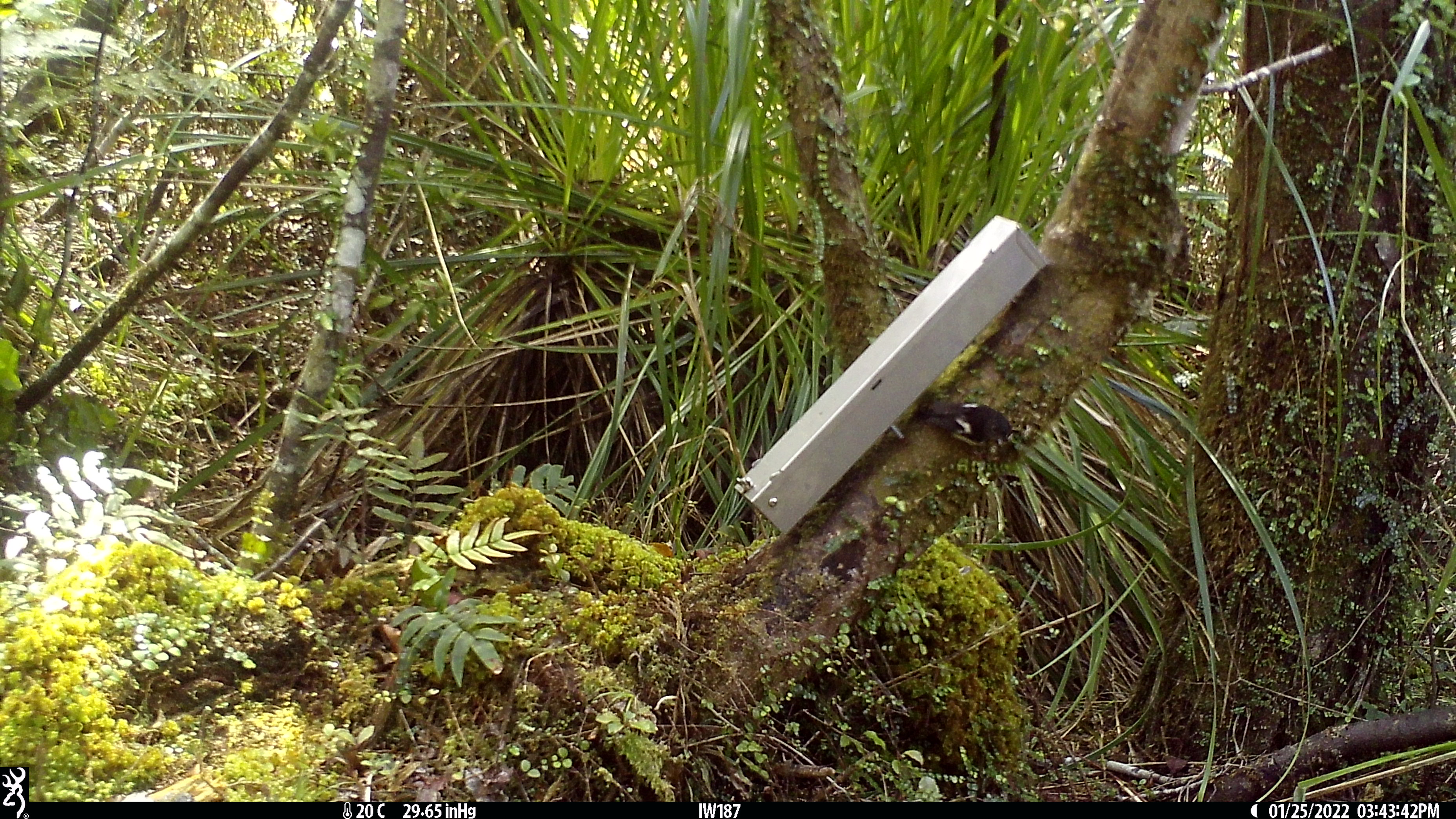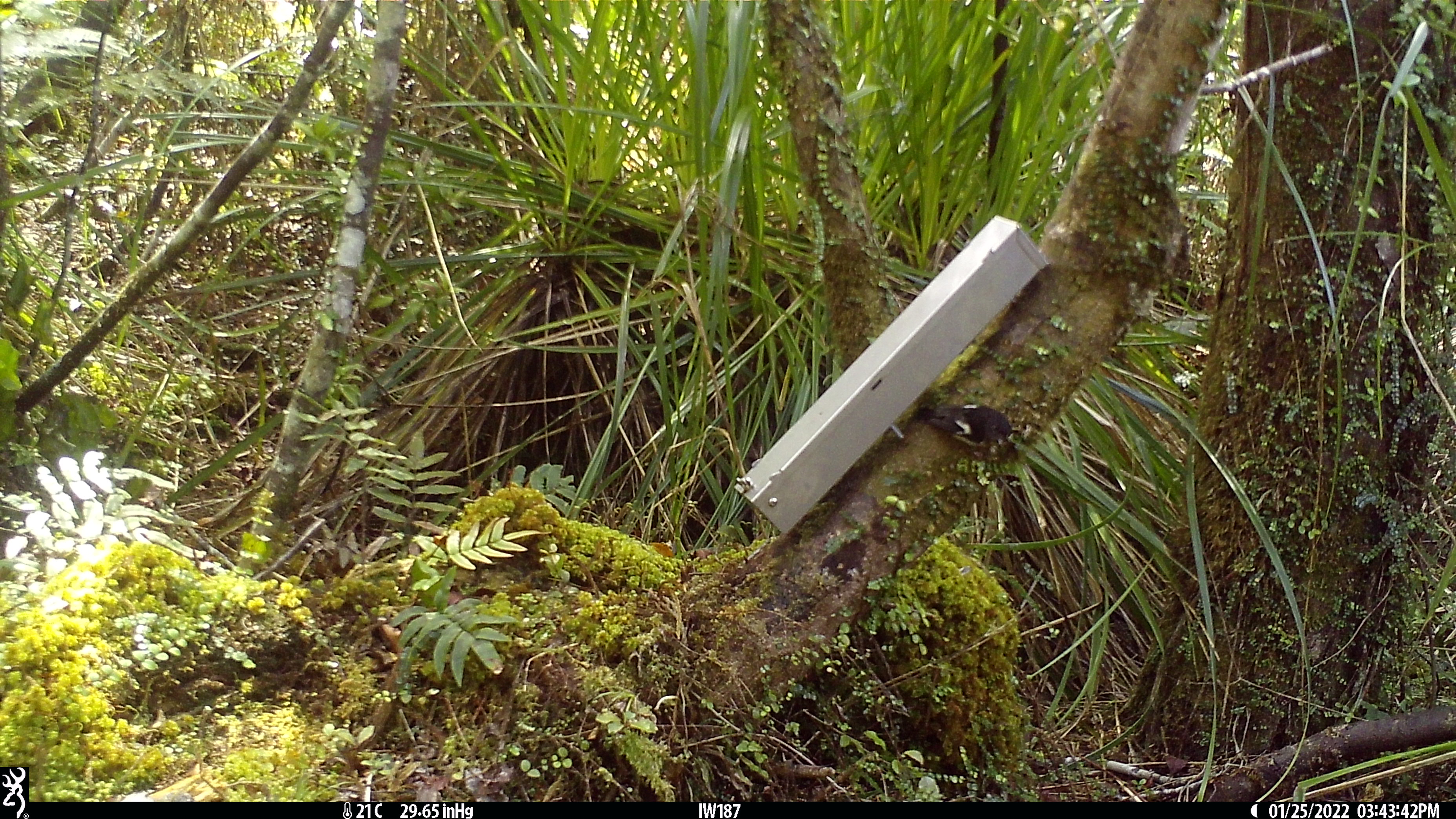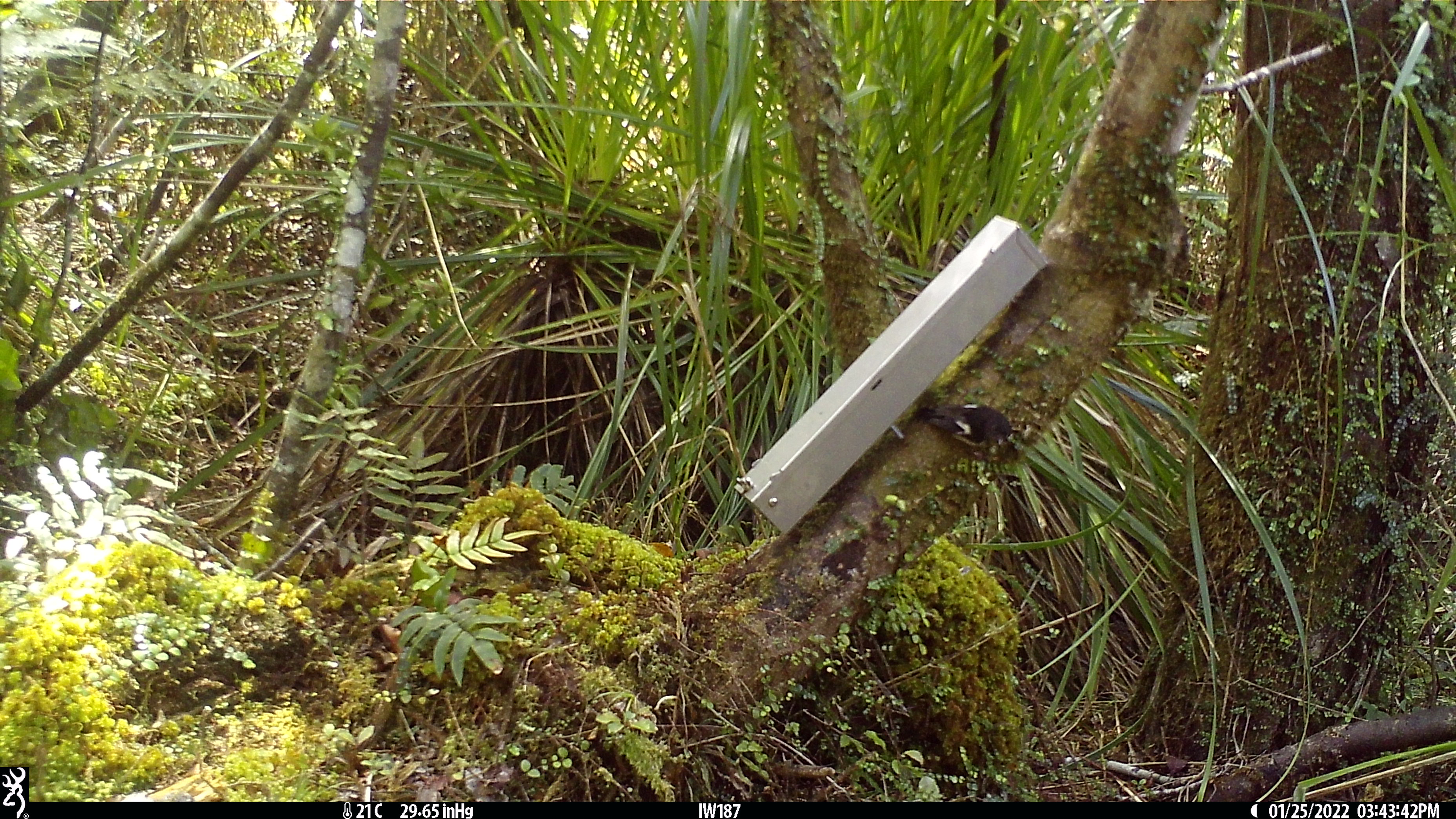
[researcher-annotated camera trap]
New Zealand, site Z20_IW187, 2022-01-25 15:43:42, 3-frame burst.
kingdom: Animalia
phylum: Chordata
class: Aves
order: Passeriformes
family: Petroicidae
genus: Petroica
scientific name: Petroica macrocephala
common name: tomtit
Tomtit (Petroica macrocephala).